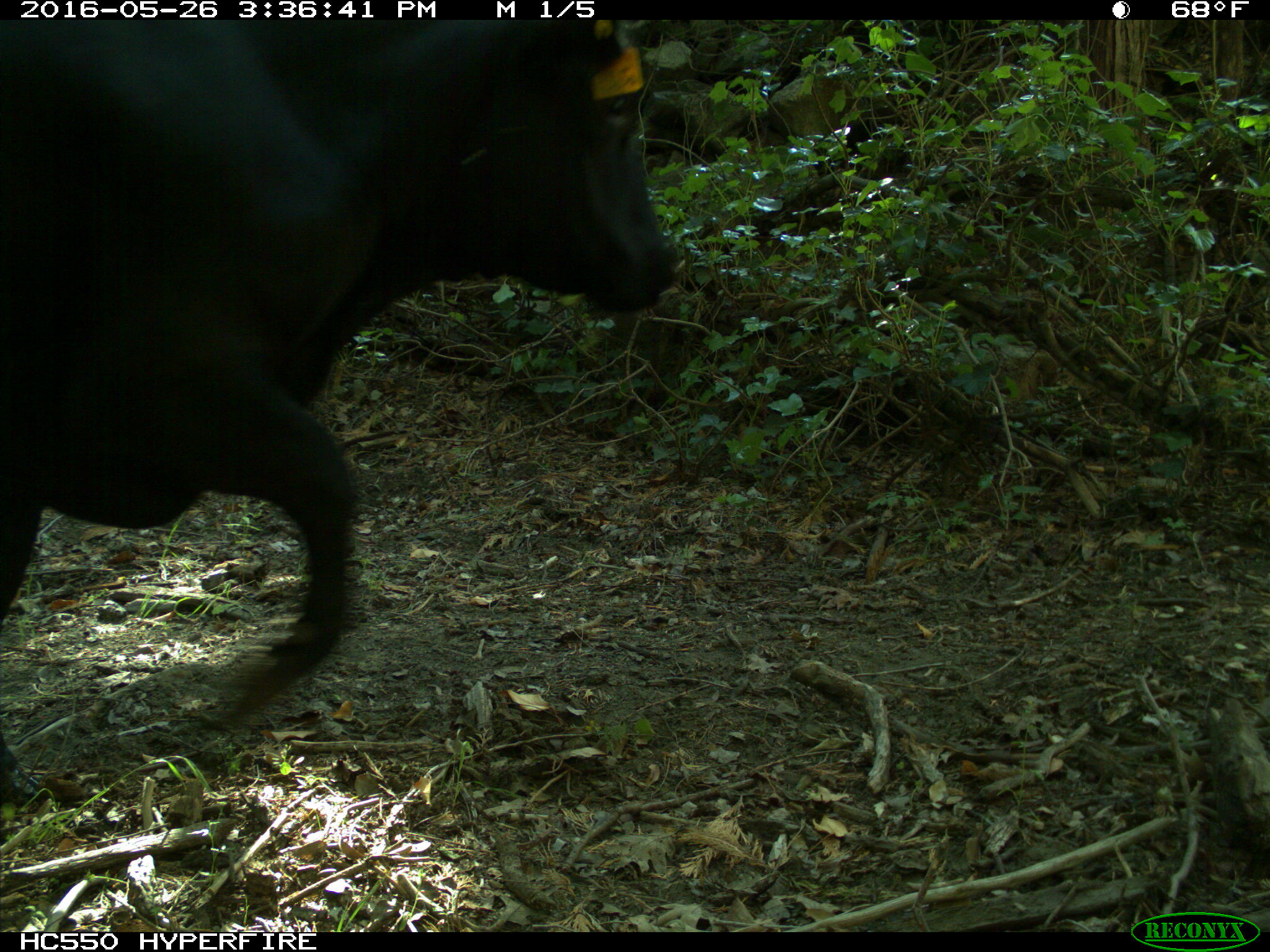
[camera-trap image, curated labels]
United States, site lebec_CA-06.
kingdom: Animalia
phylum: Chordata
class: Mammalia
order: Artiodactyla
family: Bovidae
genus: Bos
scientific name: Bos taurus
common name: domestic cow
Bos taurus (domestic cow).